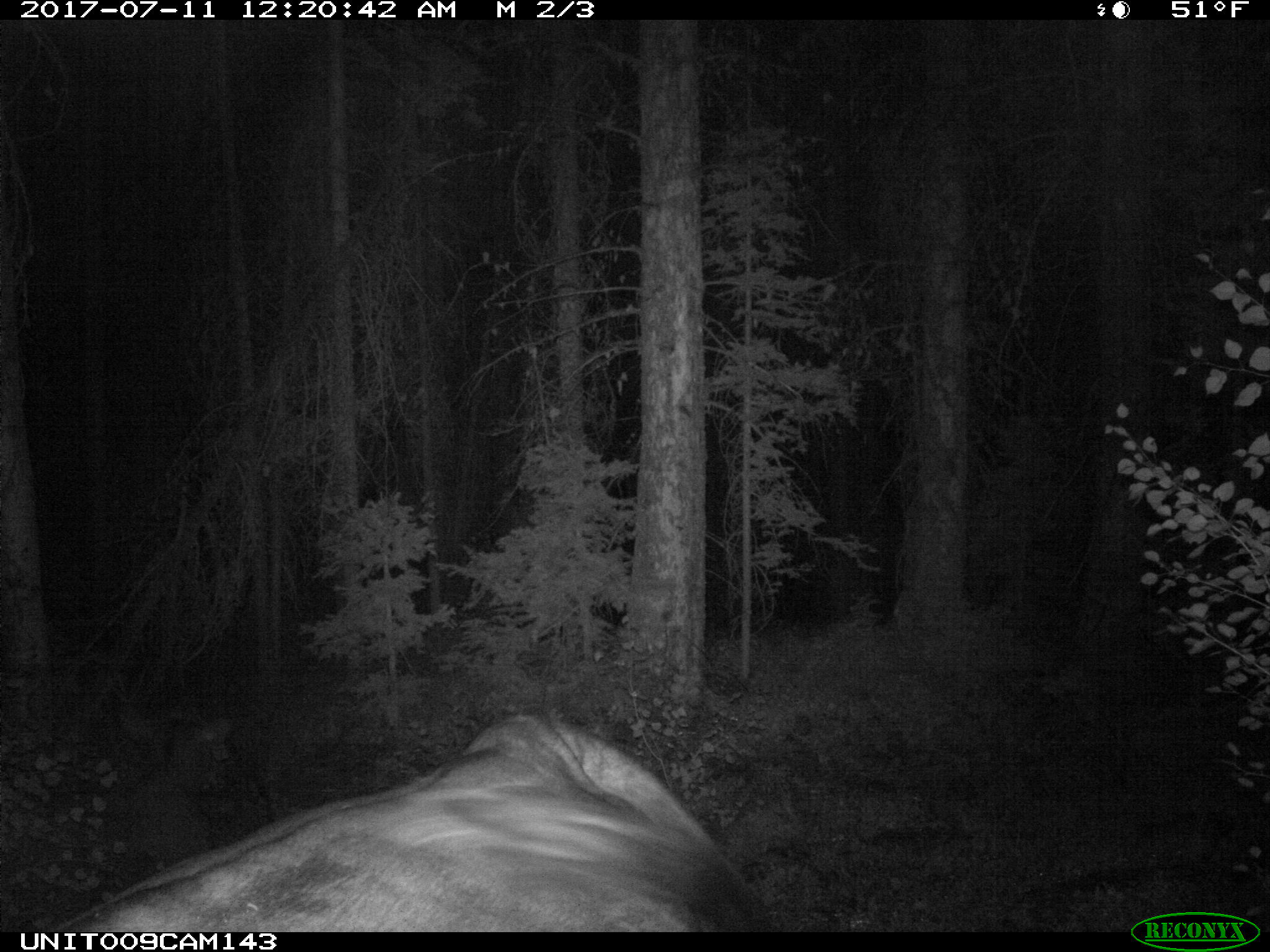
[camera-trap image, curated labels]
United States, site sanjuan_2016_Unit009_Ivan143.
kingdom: Animalia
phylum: Chordata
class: Mammalia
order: Artiodactyla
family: Bovidae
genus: Bos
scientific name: Bos taurus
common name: domestic cow